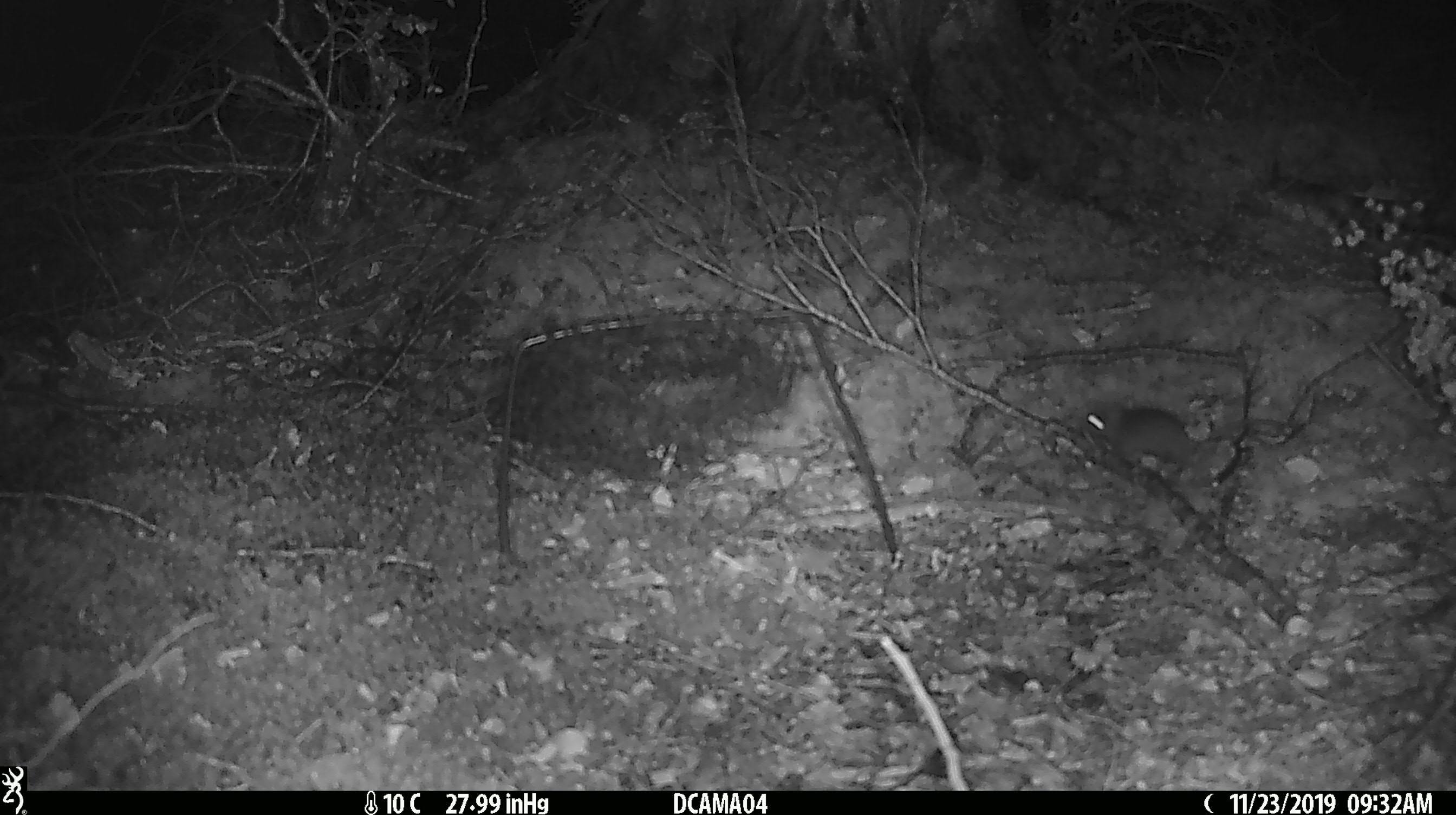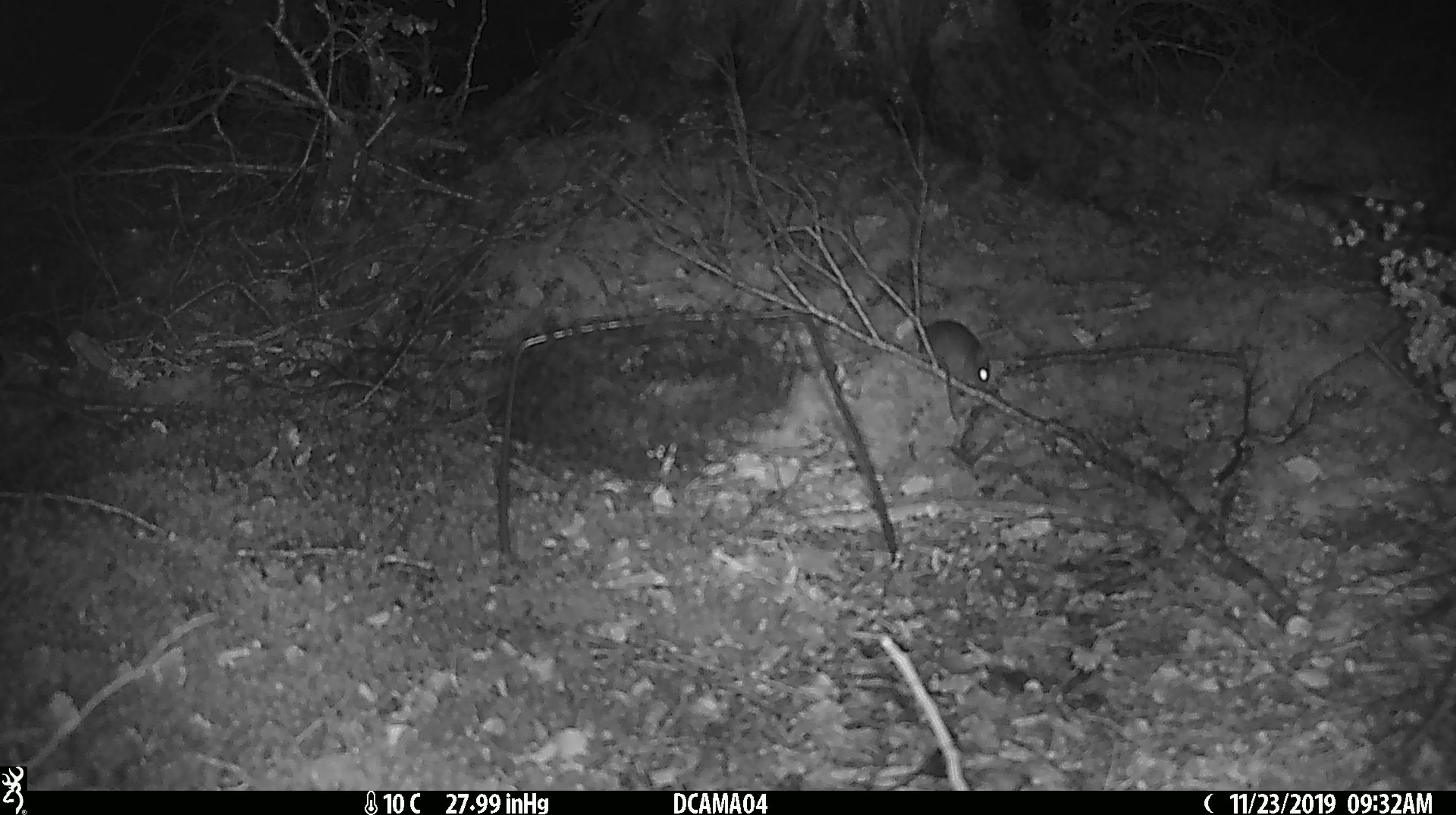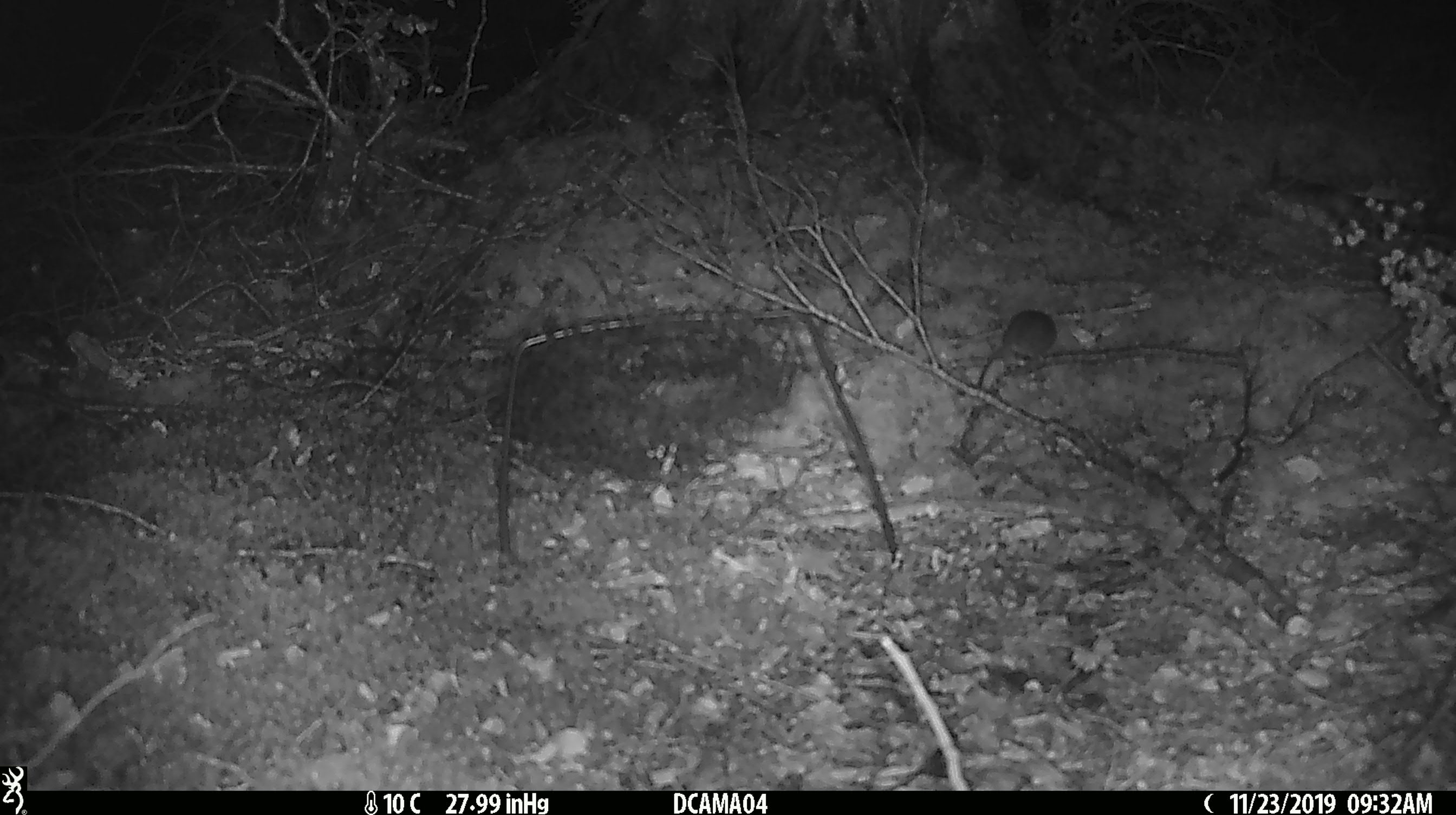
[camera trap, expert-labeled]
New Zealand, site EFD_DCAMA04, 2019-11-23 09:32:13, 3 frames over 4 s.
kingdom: Animalia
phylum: Chordata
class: Mammalia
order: Rodentia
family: Muridae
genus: Mus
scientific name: Mus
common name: mouse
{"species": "mouse (Mus)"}